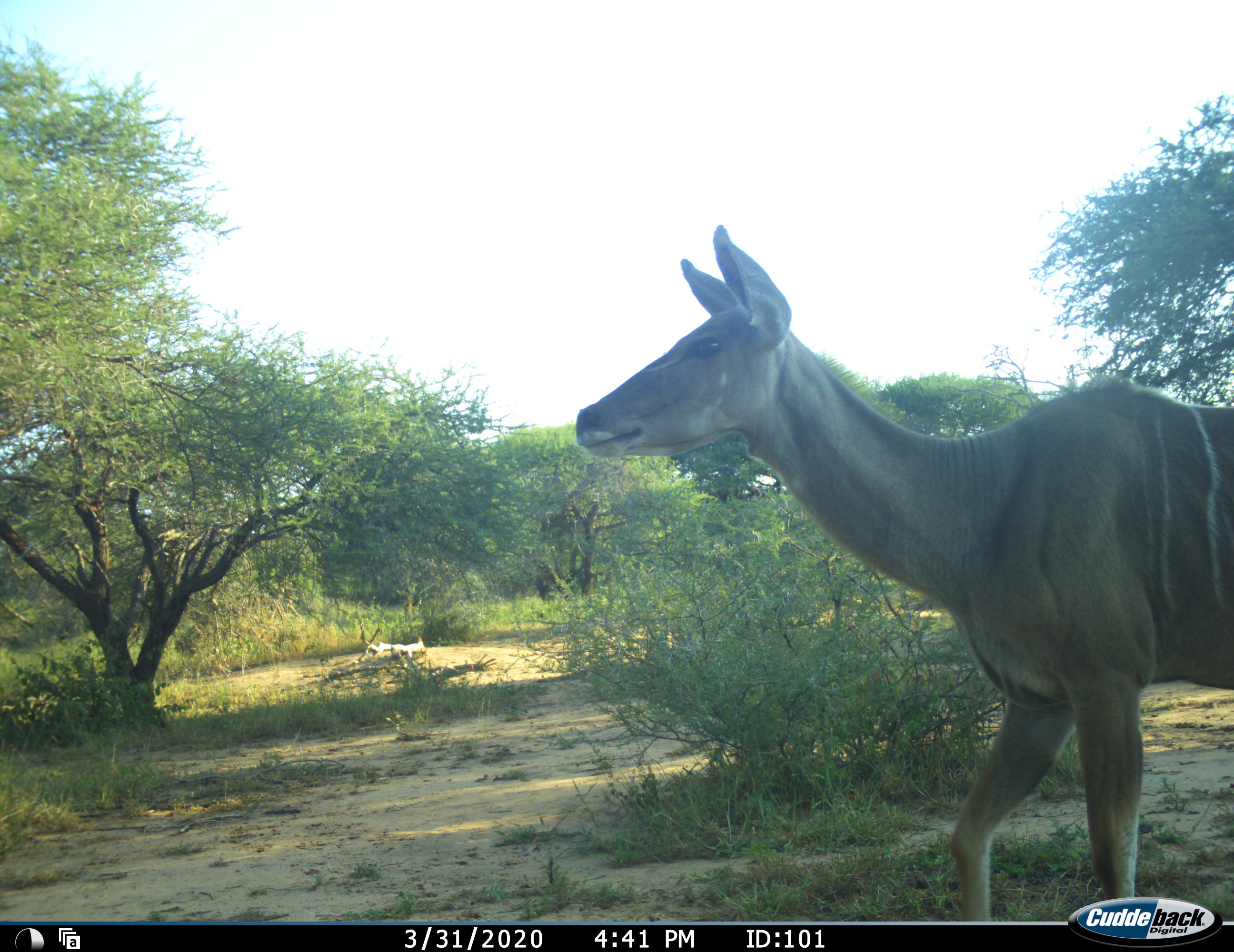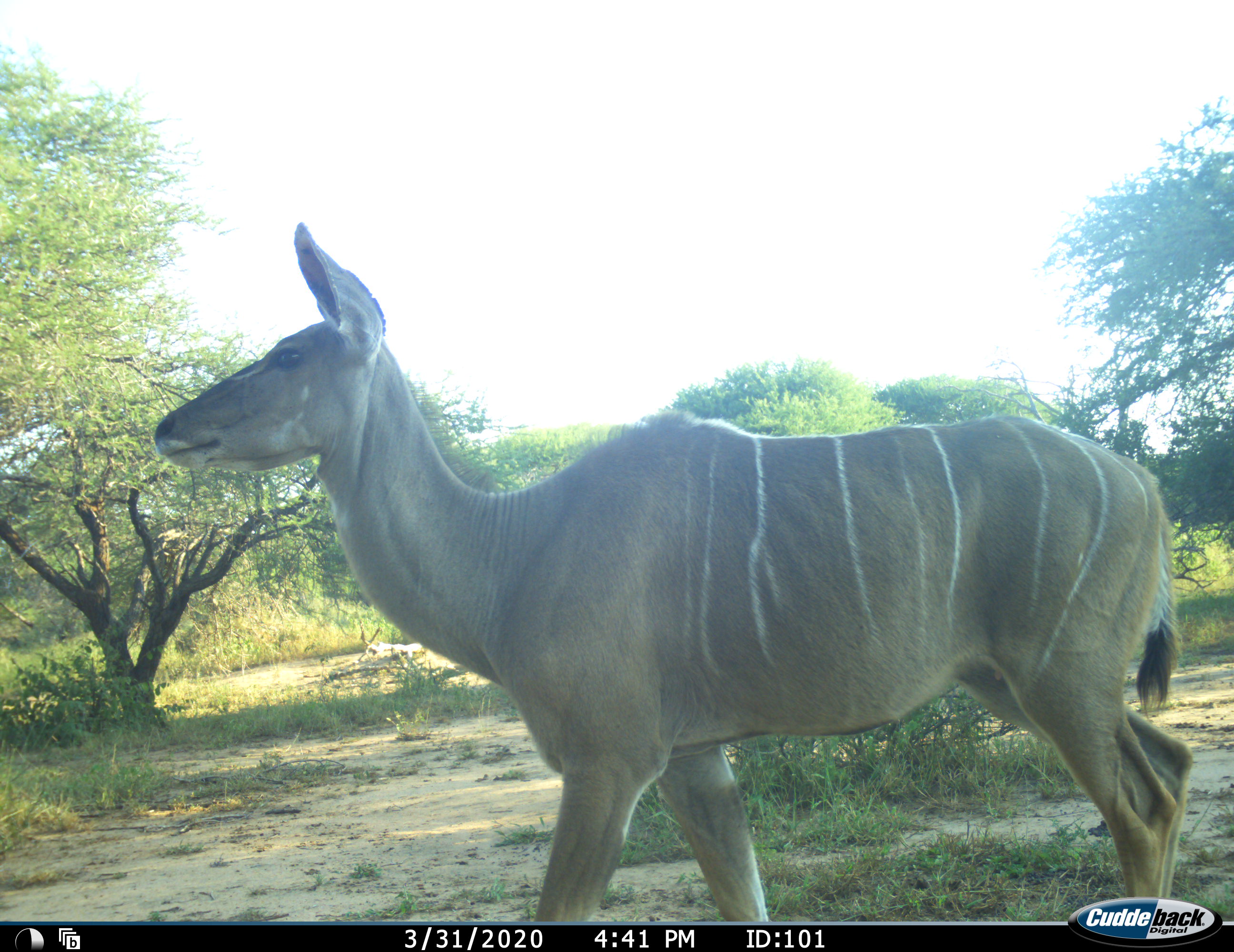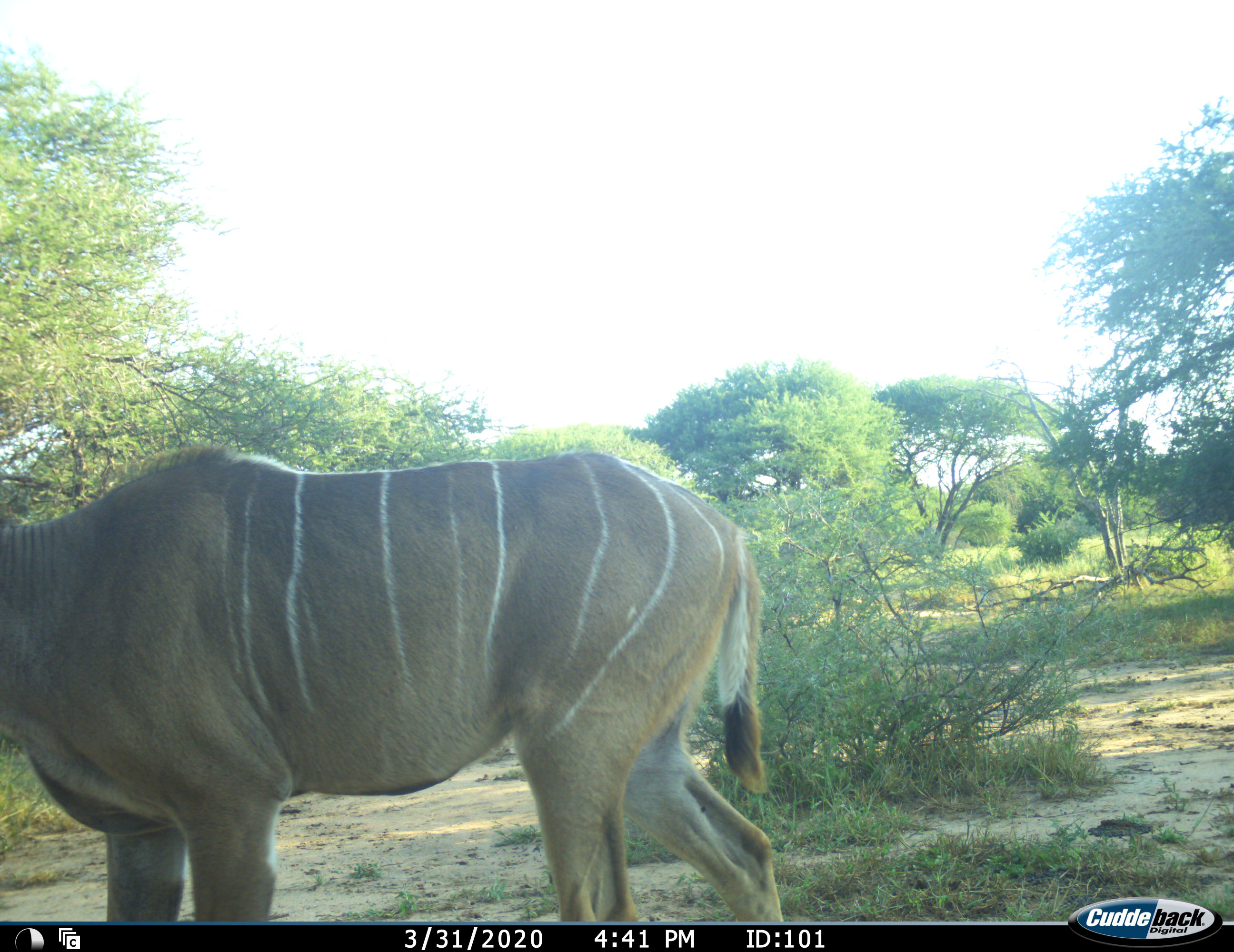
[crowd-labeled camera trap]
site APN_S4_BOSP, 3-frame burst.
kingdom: Animalia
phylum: Chordata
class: Mammalia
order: Artiodactyla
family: Bovidae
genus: Tragelaphus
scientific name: Tragelaphus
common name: kudu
Kudu (Tragelaphus), count 1. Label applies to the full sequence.